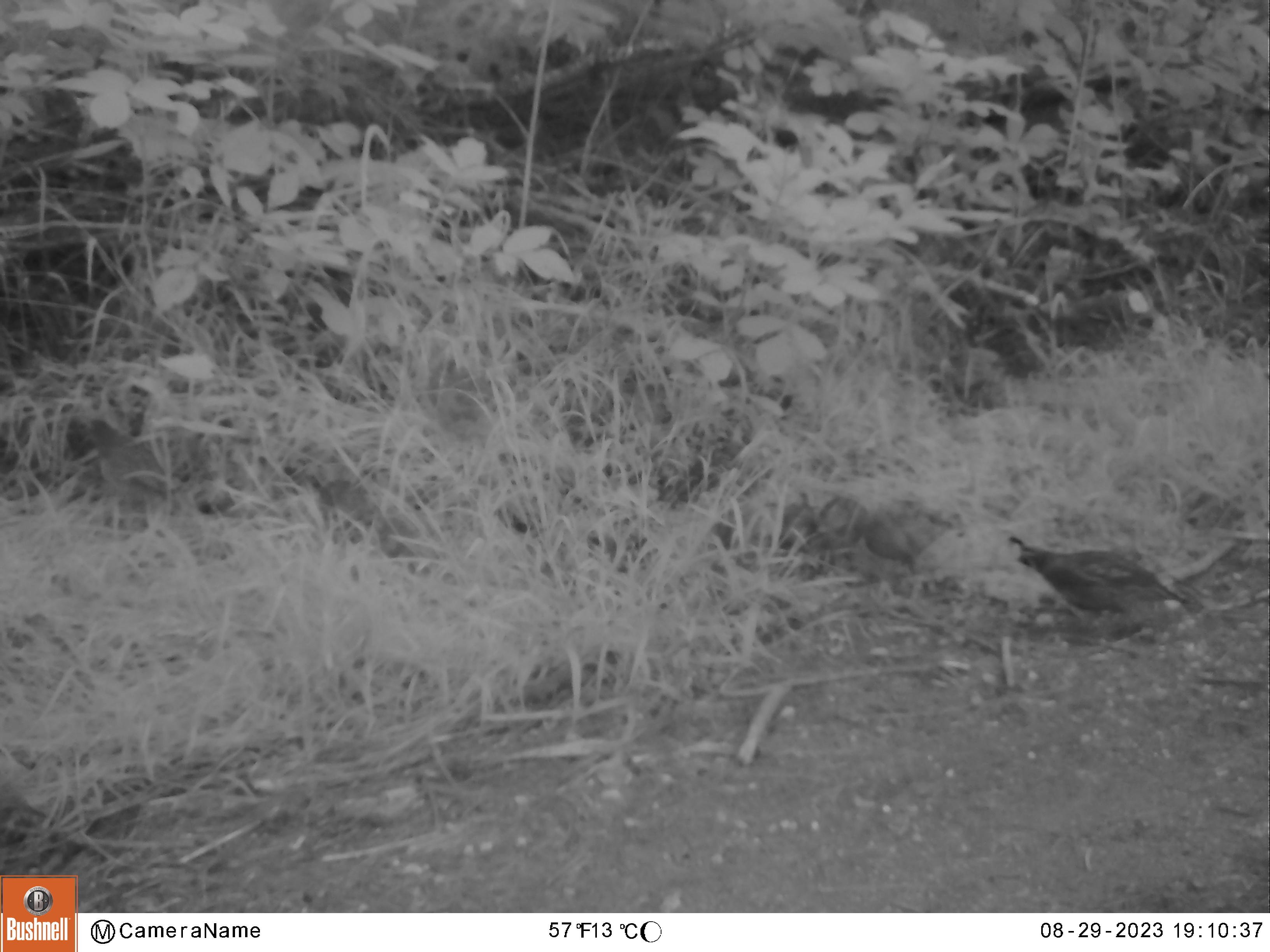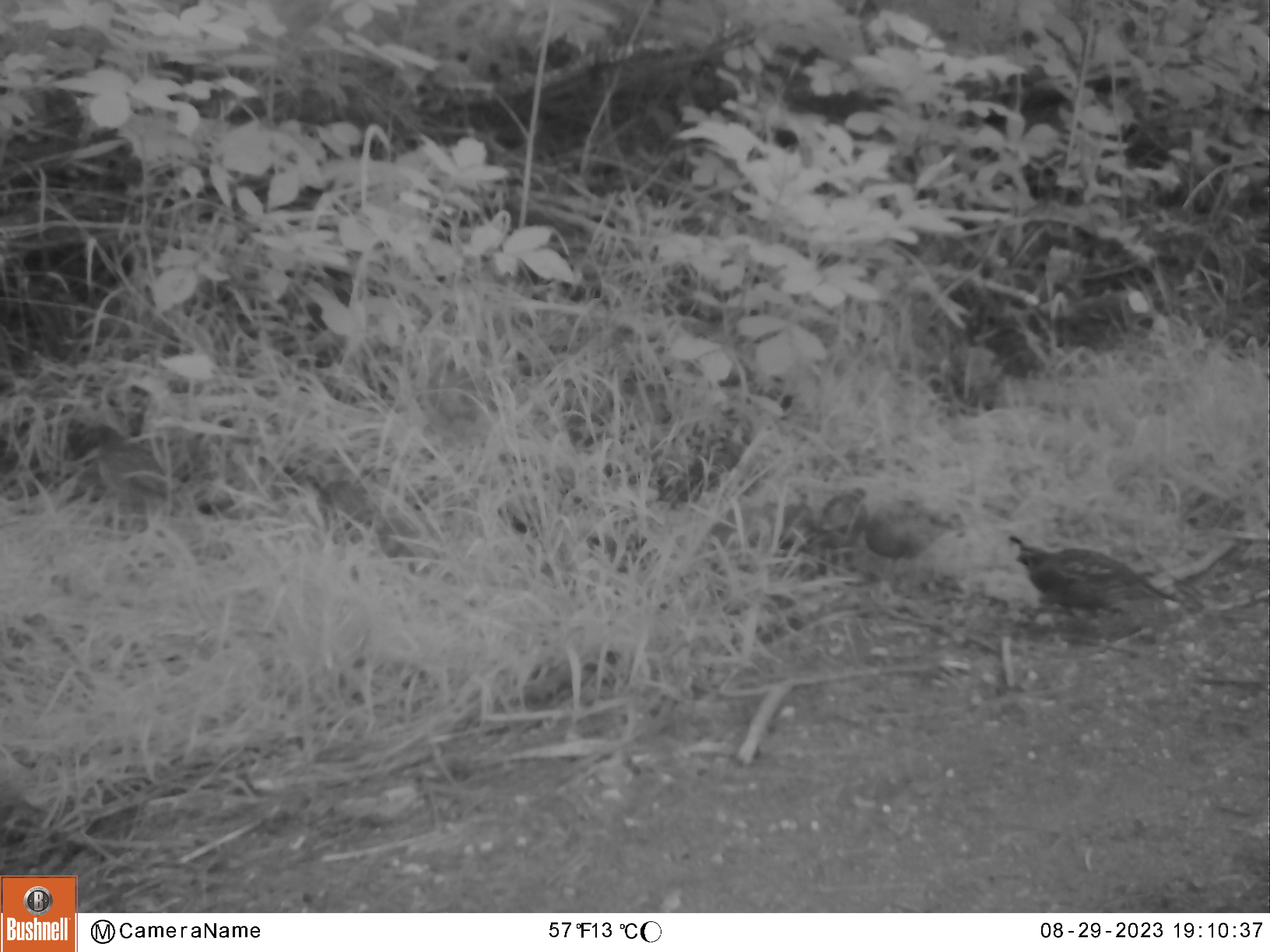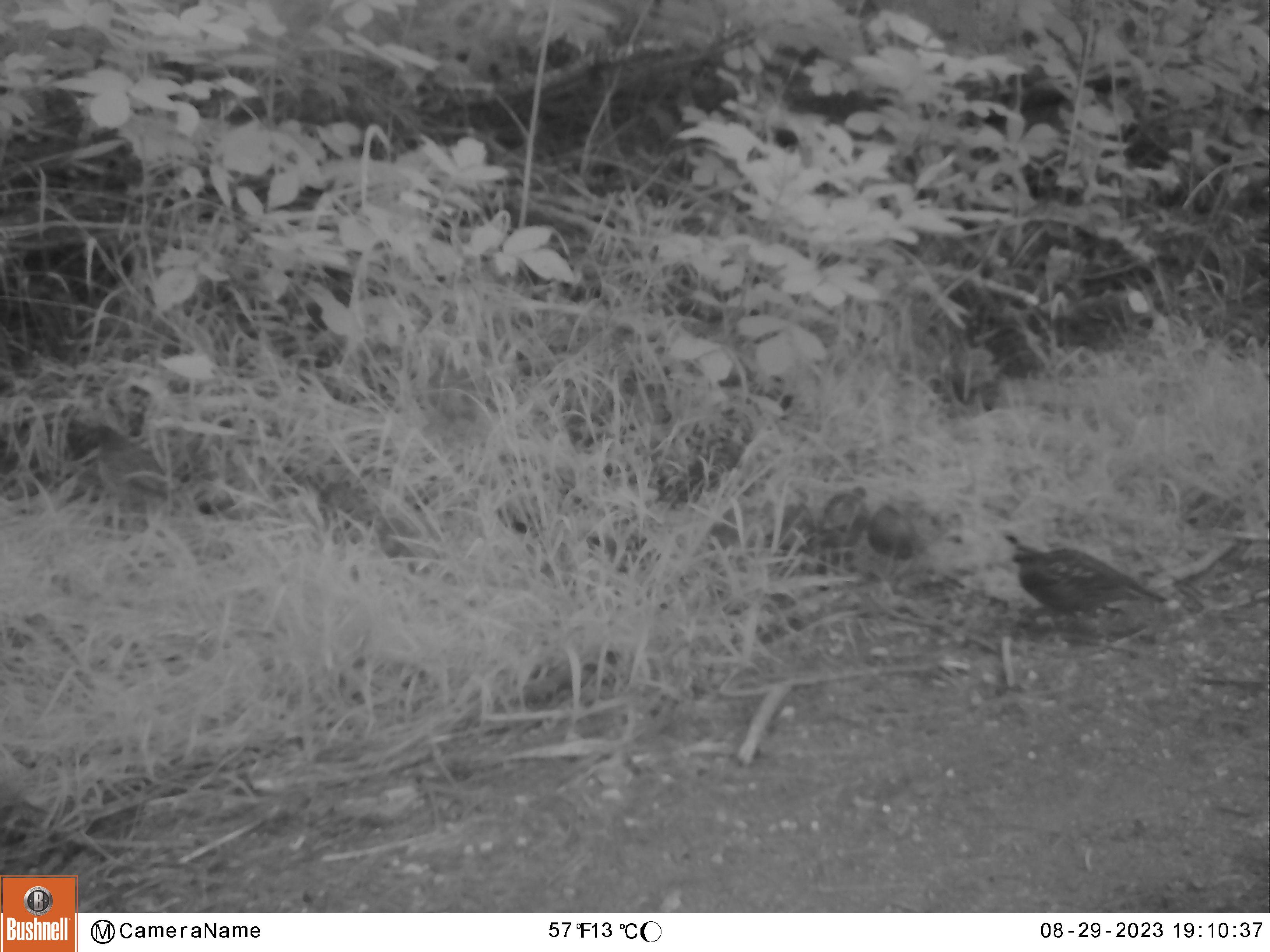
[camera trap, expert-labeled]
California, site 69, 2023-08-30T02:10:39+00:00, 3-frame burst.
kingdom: Animalia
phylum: Chordata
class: Aves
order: Galliformes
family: Odontophoridae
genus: Callipepla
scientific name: Callipepla californica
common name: california quail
California quail (Callipepla californica).